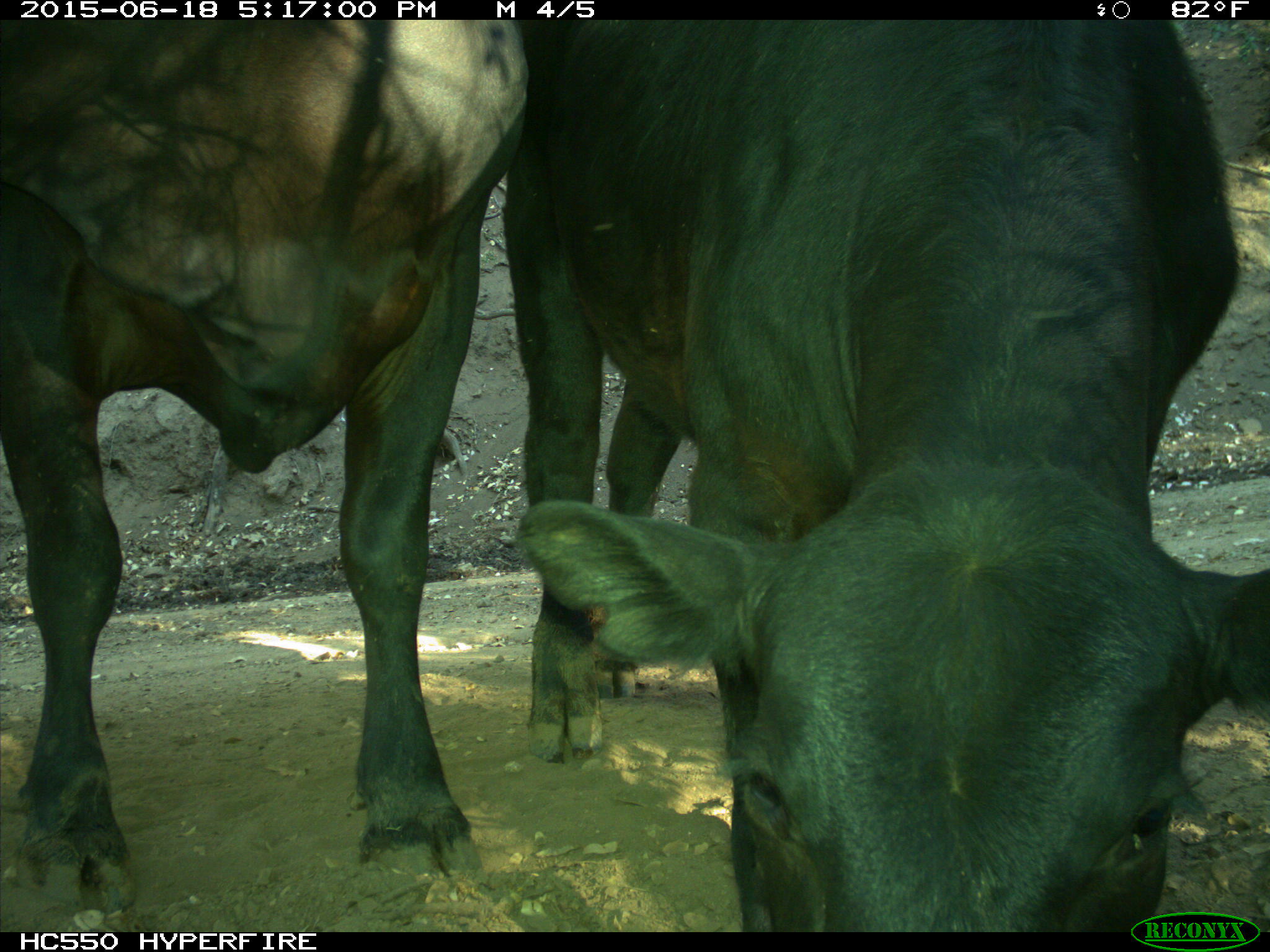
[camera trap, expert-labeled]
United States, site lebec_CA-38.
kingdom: Animalia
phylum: Chordata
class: Mammalia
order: Artiodactyla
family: Bovidae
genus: Bos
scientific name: Bos taurus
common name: domestic cow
Bos taurus (domestic cow).